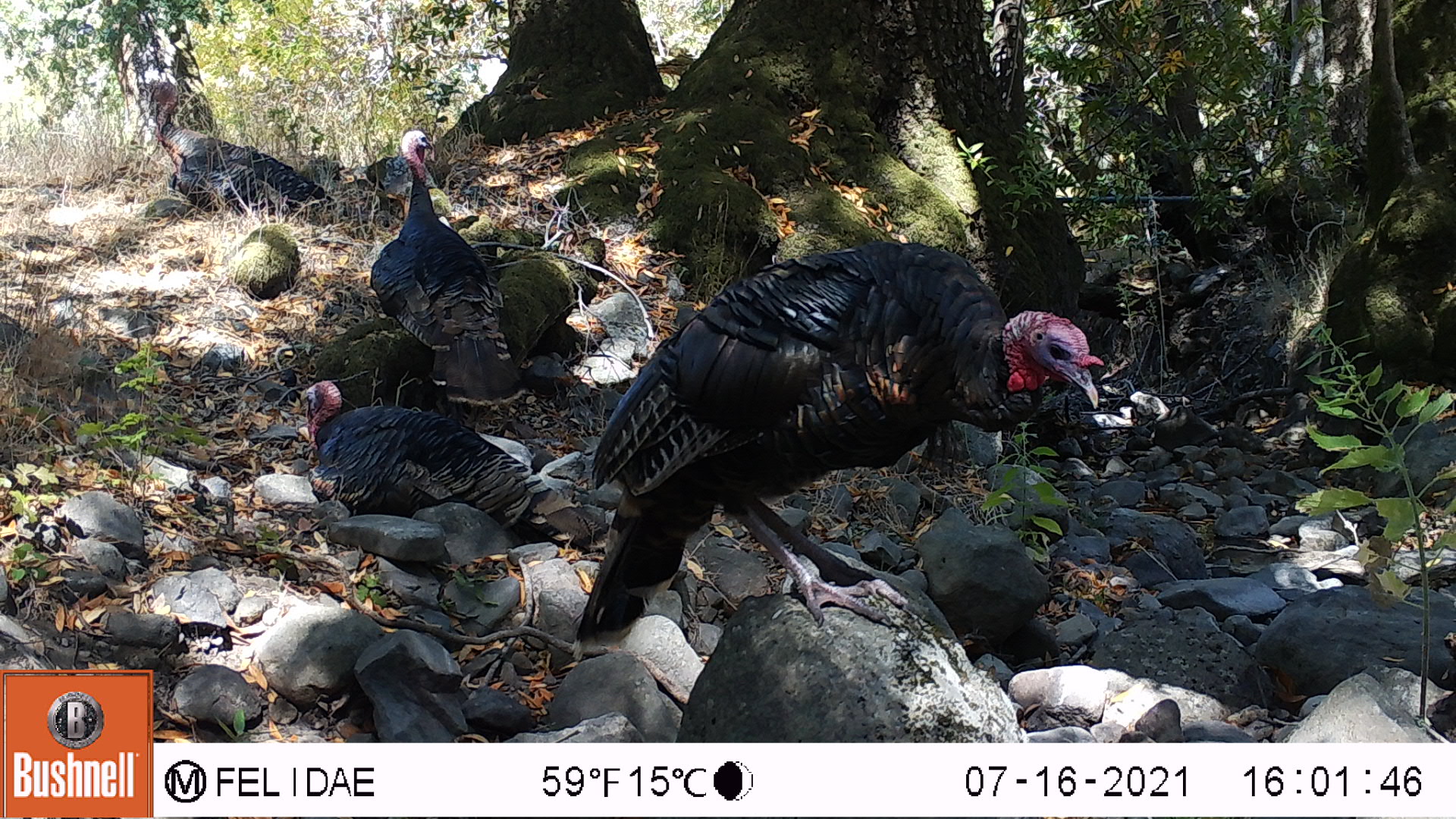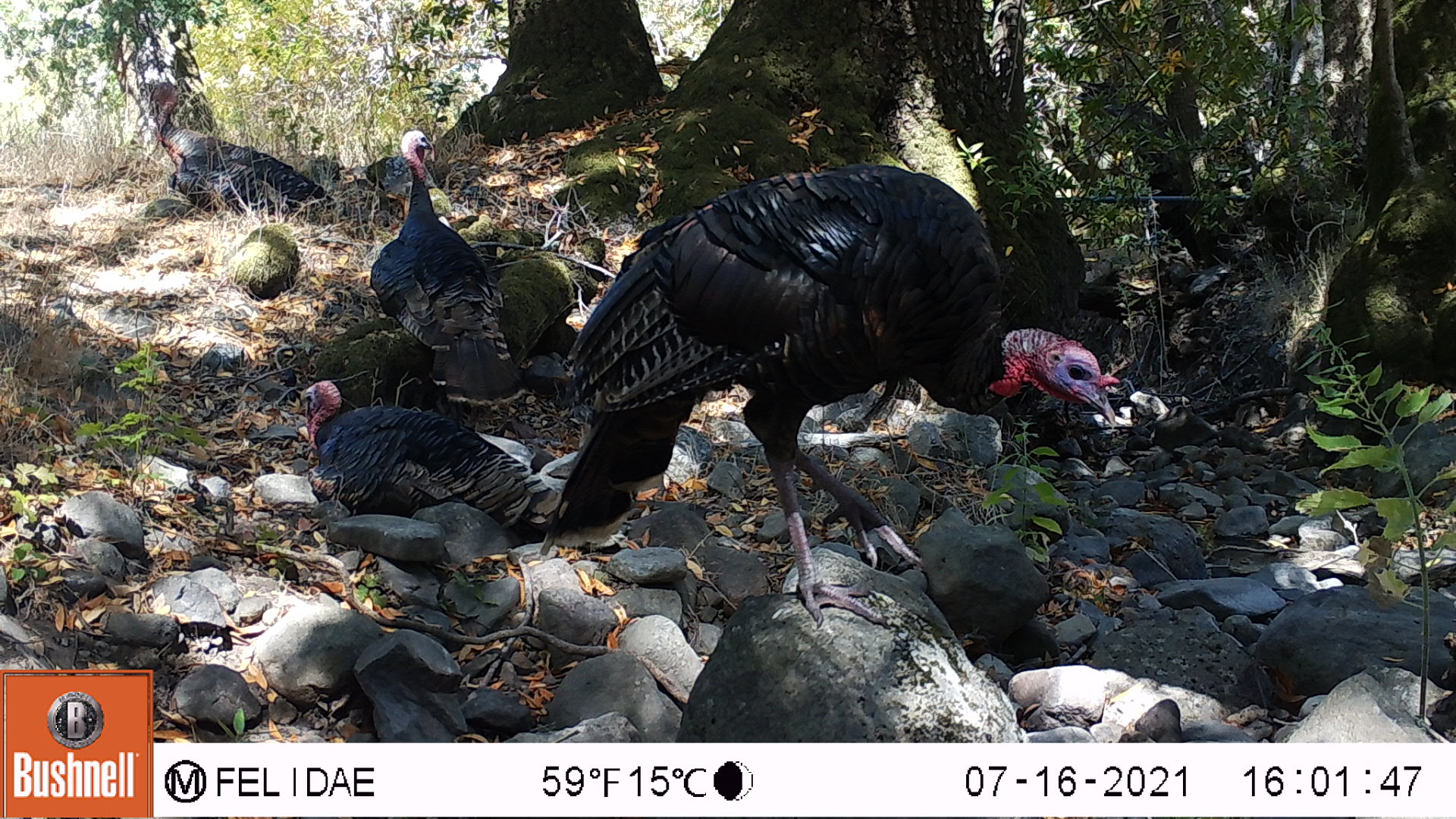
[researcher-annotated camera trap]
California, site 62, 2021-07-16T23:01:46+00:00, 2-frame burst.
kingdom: Animalia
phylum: Chordata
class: Aves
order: Galliformes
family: Phasianidae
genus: Meleagris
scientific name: Meleagris gallopavo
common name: turkey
Turkey (Meleagris gallopavo).